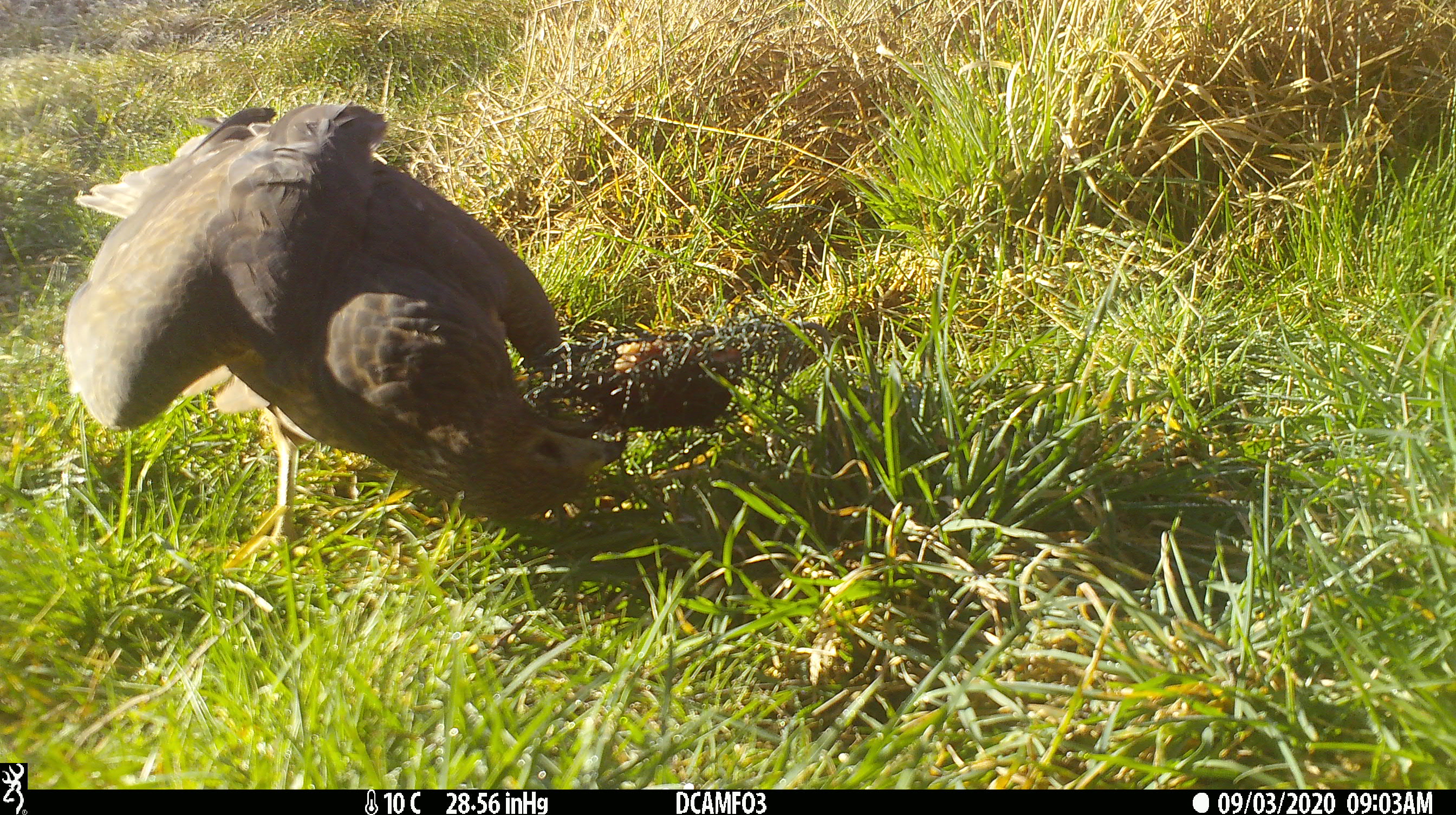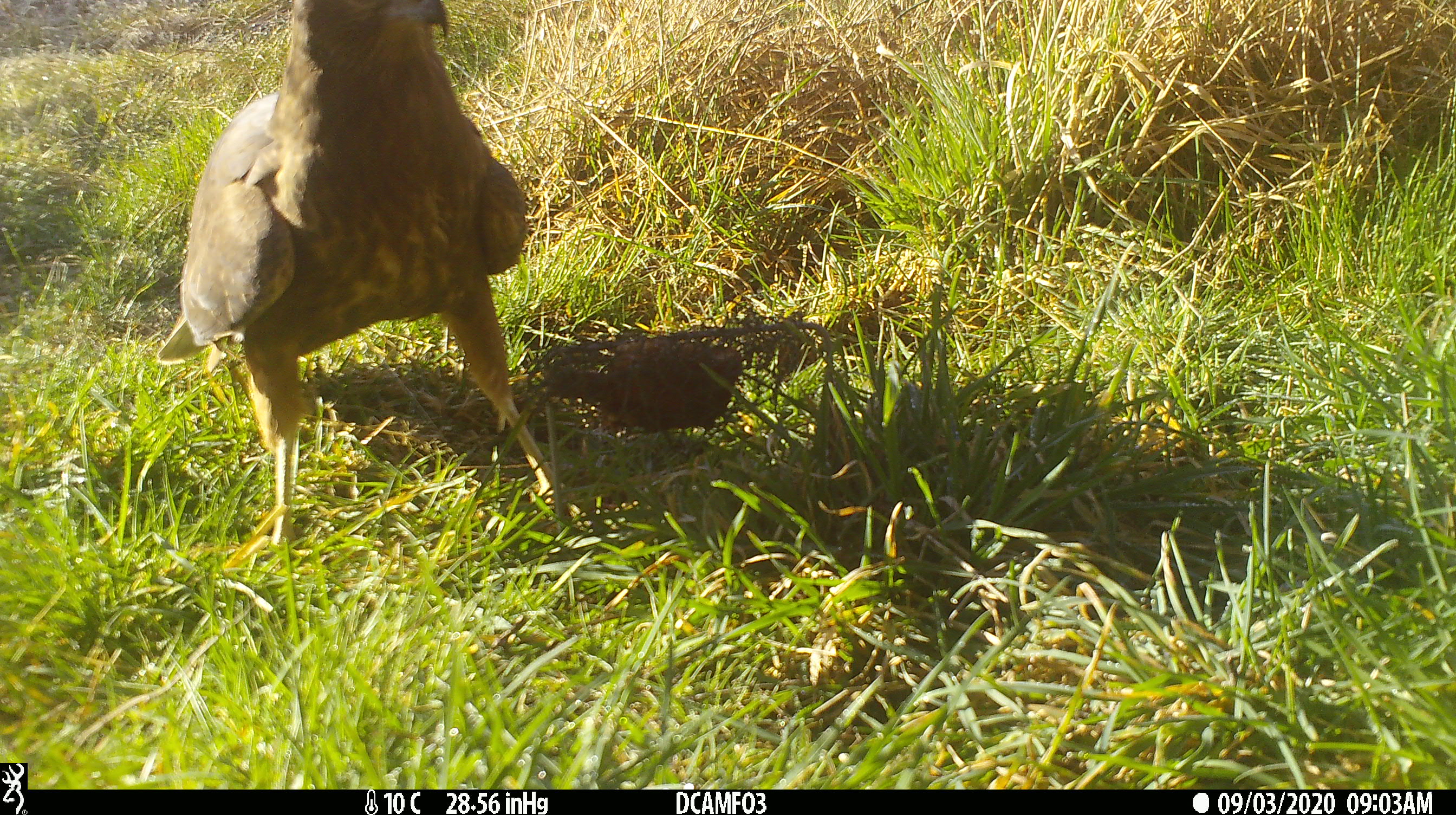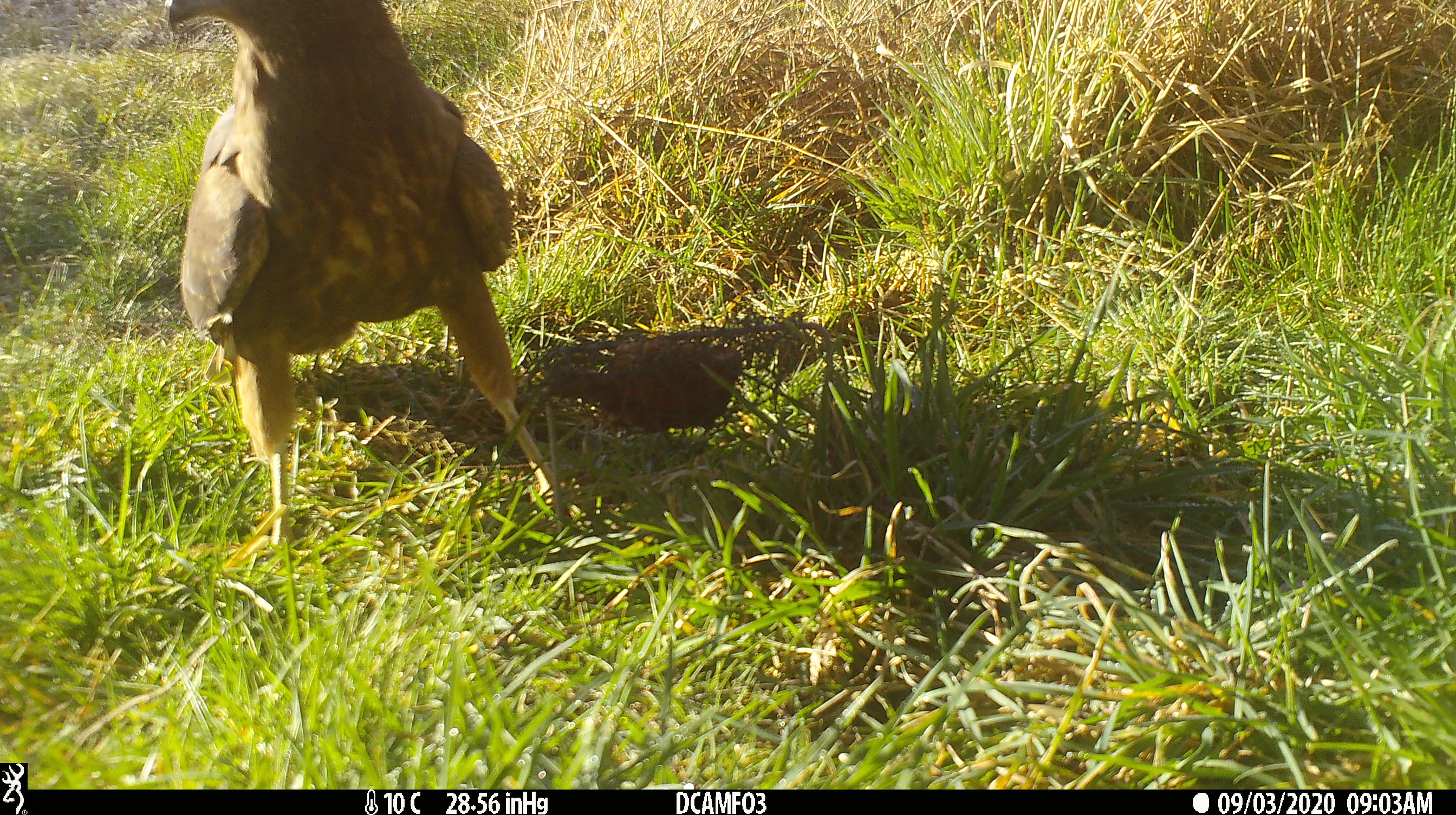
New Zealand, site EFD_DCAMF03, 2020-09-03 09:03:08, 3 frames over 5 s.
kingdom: Animalia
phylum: Chordata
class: Aves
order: Accipitriformes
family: Accipitridae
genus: Circus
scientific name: Circus approximans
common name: swamp harrier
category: harrier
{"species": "harrier (swamp harrier) (Circus approximans)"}